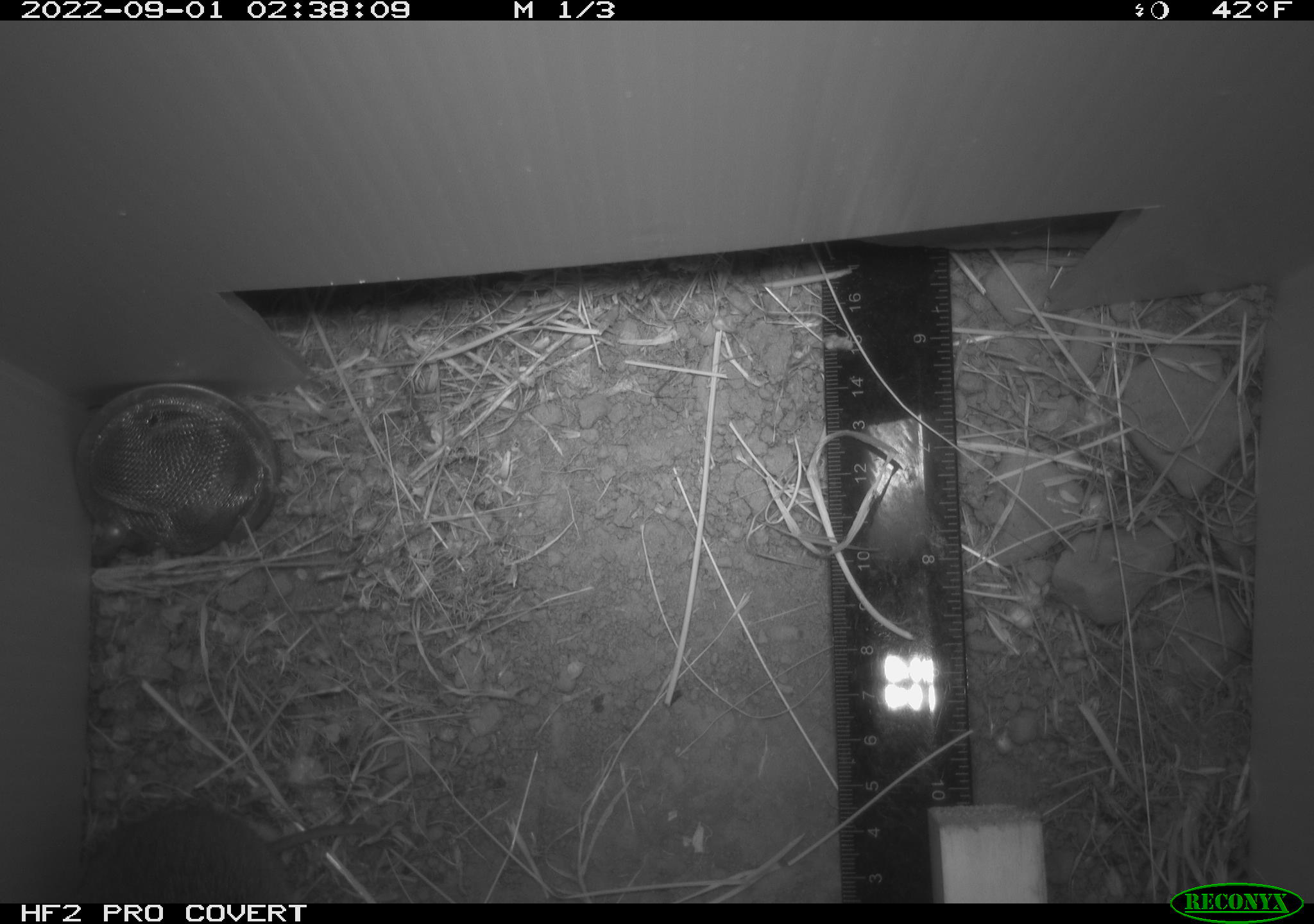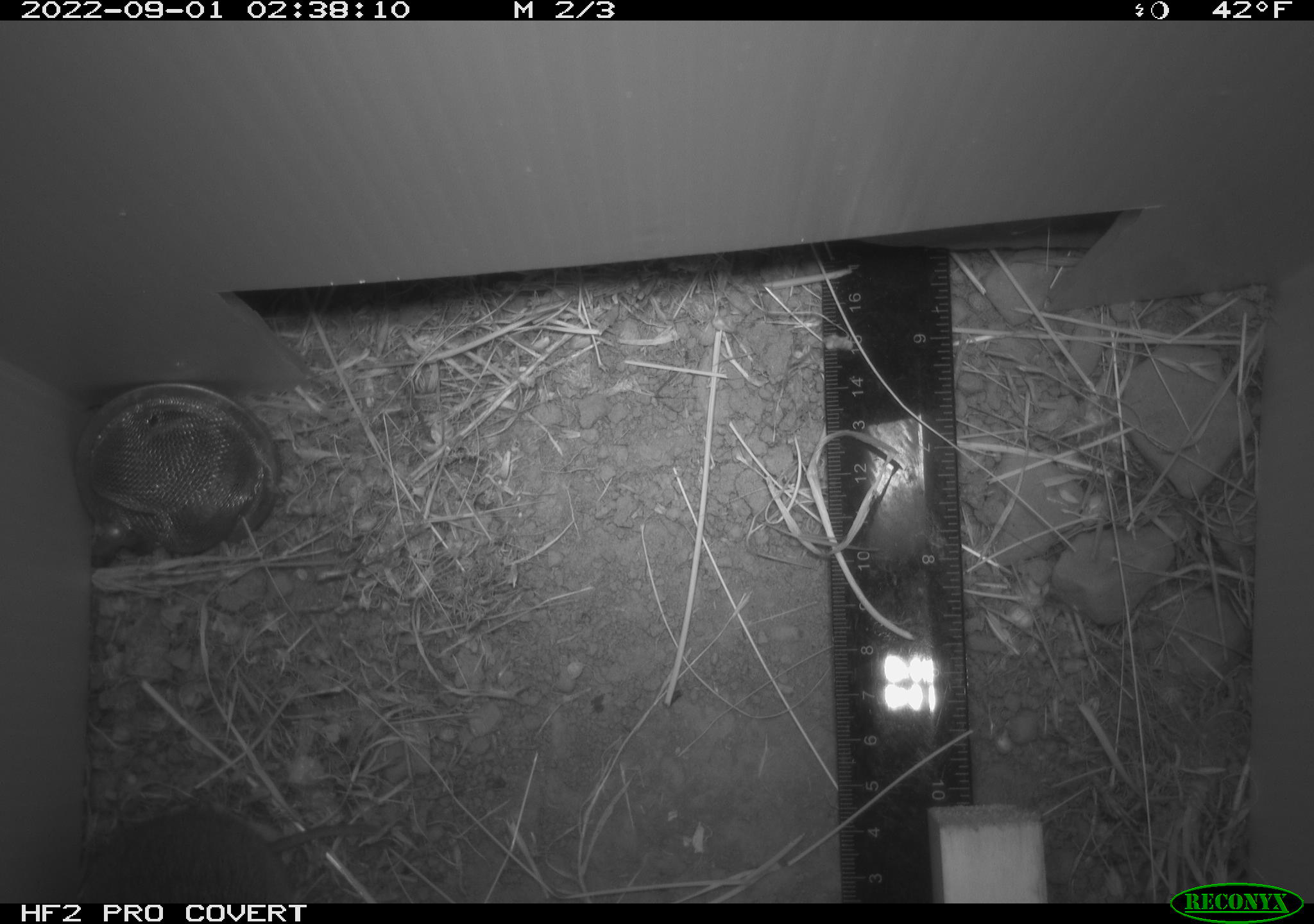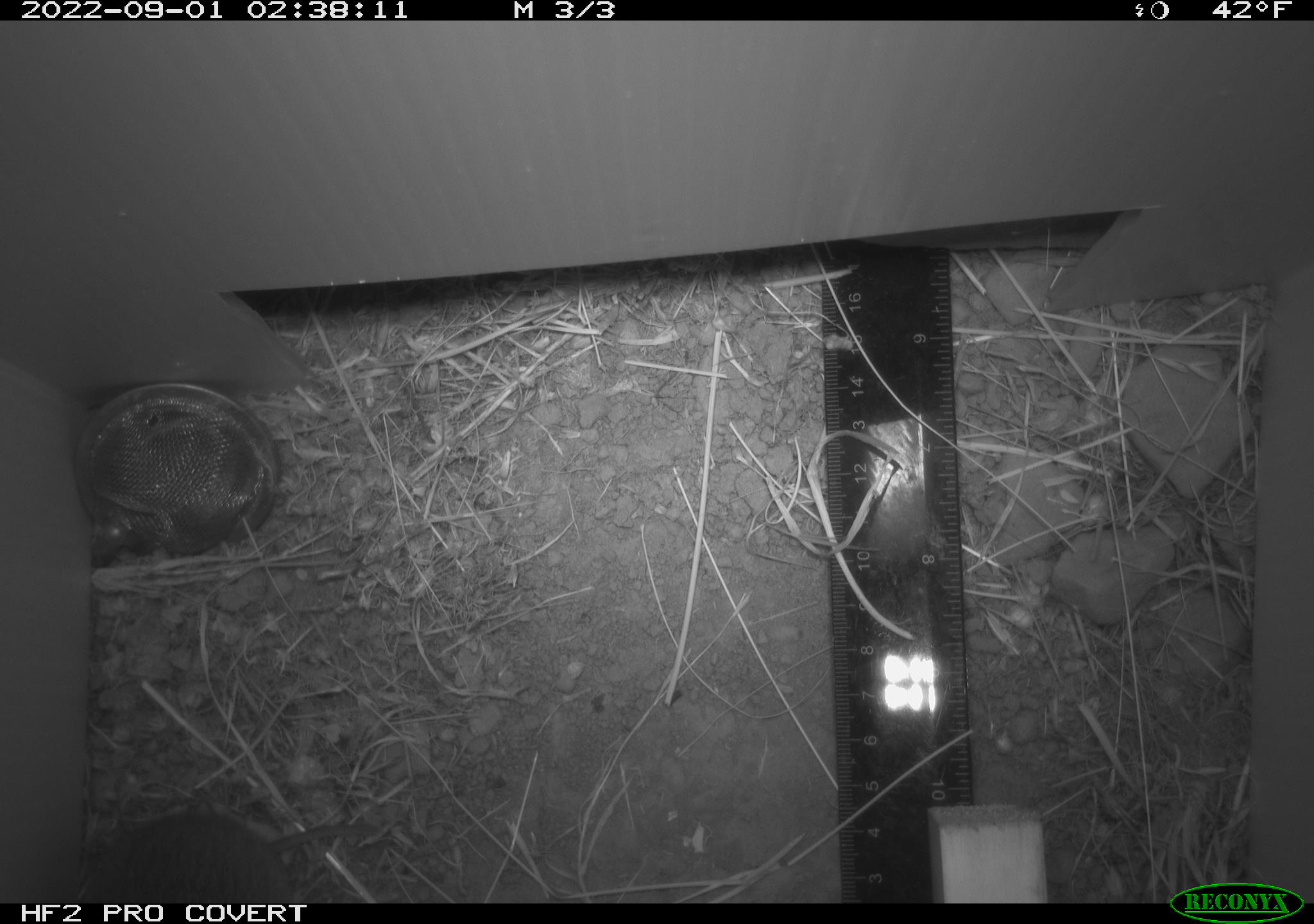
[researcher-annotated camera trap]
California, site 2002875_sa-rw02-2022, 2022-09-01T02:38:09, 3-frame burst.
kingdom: Animalia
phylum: Chordata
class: Mammalia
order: Rodentia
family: Cricetidae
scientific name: Arvicolinae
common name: voles, lemmings, and muskrats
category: arvicolinae subfamily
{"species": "arvicolinae subfamily (voles, lemmings, and muskrats) (Arvicolinae)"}